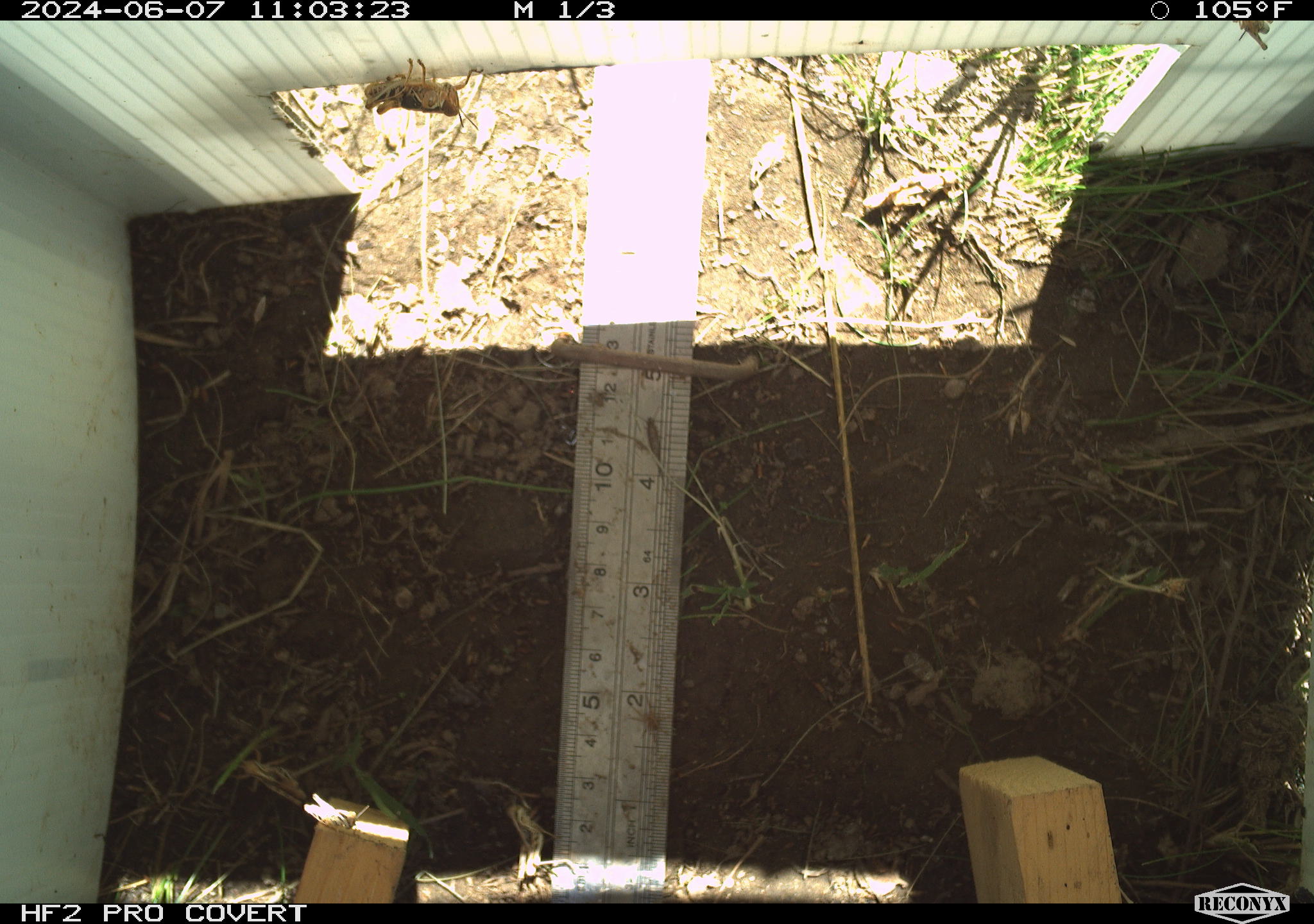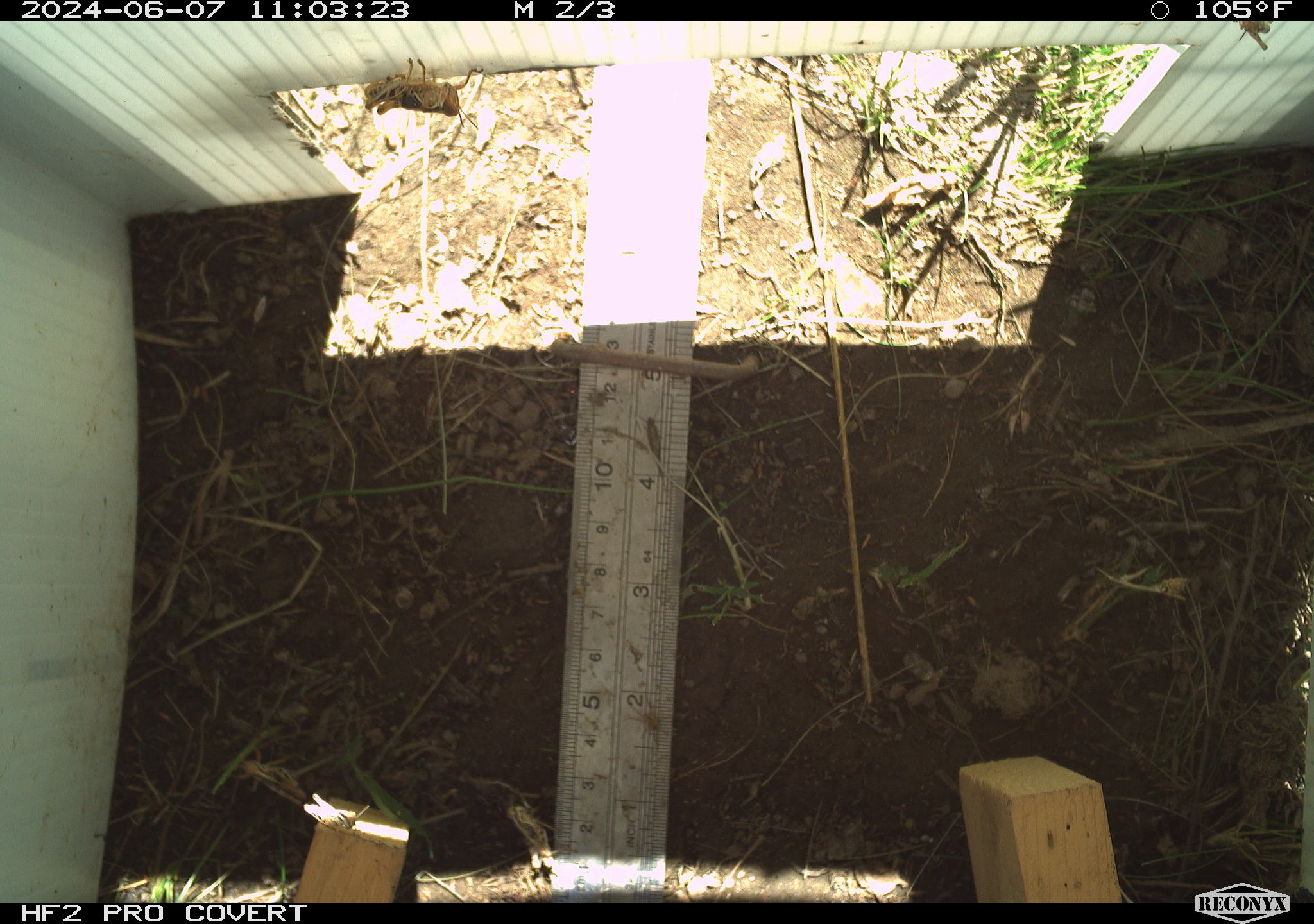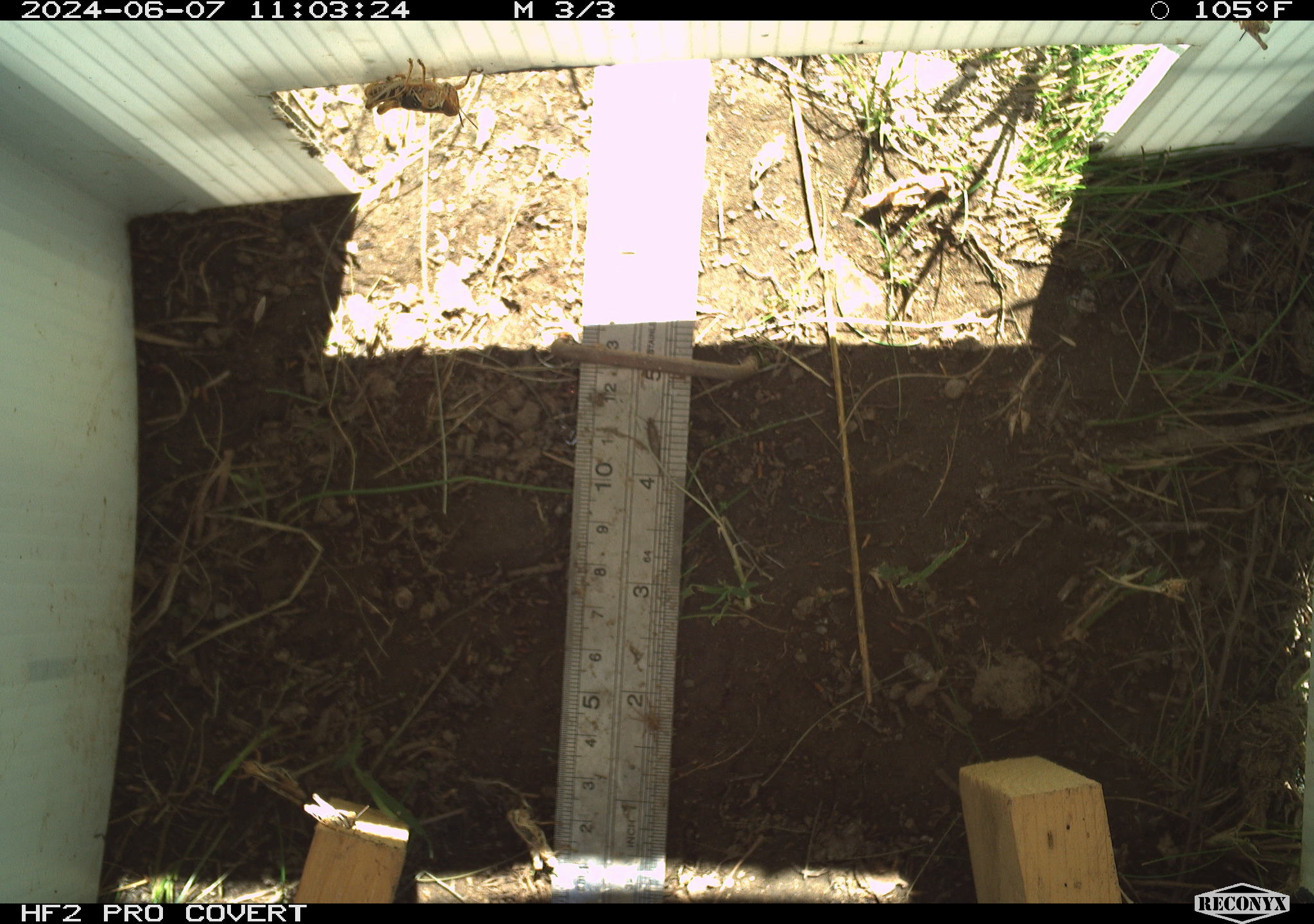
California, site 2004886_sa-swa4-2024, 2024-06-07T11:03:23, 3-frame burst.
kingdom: Animalia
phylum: Arthropoda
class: Insecta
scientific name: Insecta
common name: insect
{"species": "insect (Insecta)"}